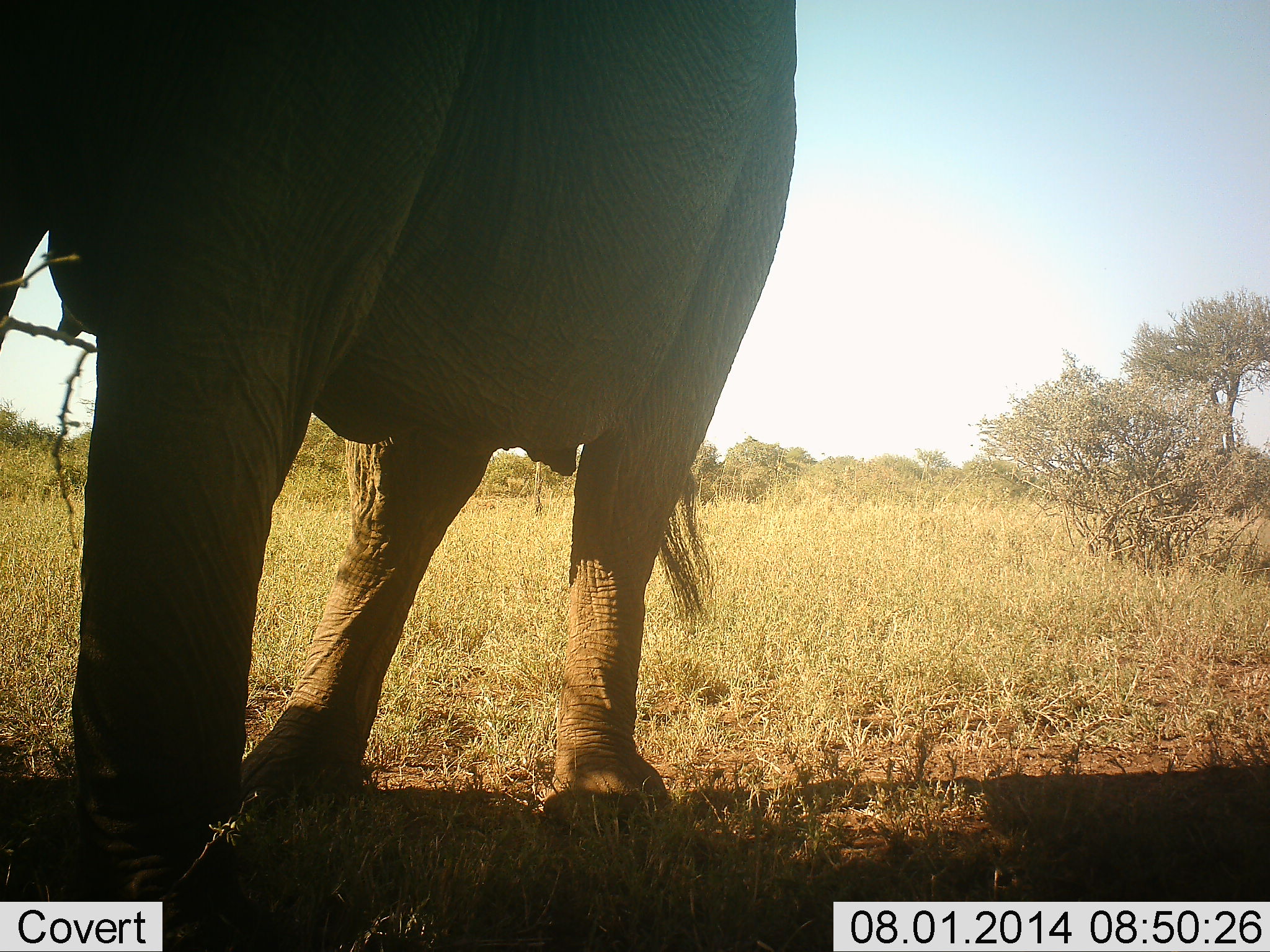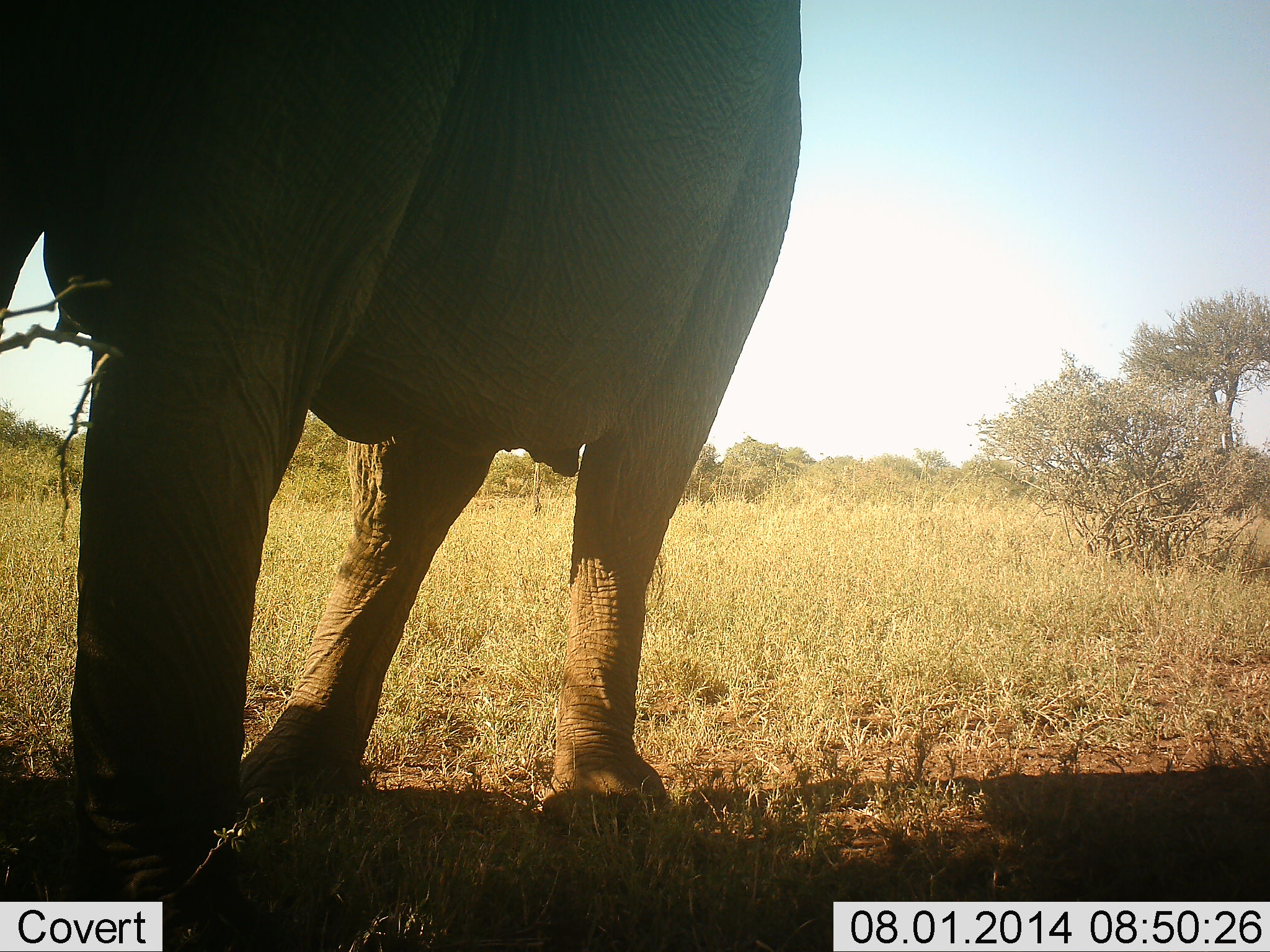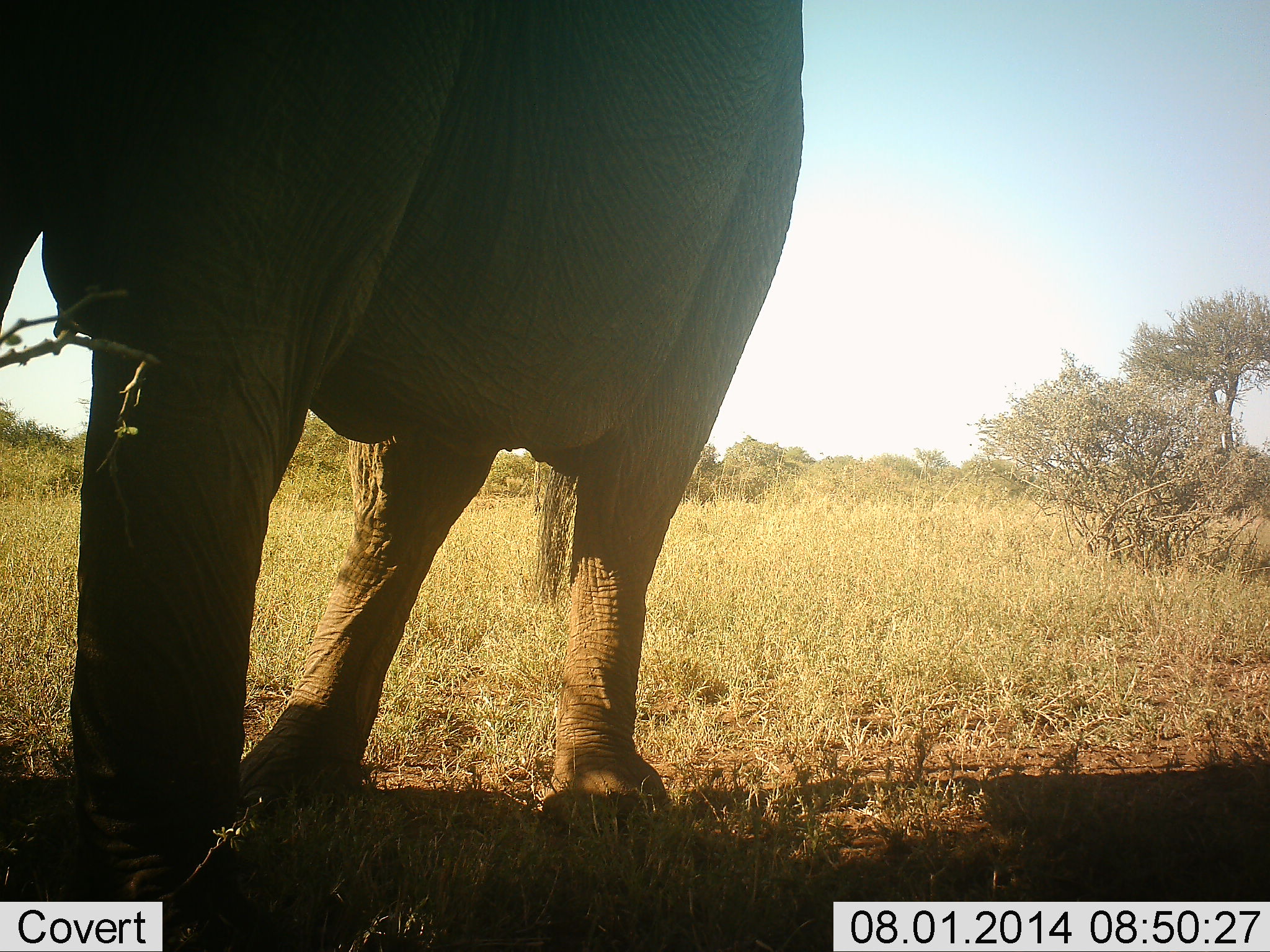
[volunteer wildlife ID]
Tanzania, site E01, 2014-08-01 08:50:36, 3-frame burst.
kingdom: Animalia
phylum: Chordata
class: Mammalia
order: Proboscidea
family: Elephantidae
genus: Loxodonta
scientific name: Loxodonta africana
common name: african bush elephant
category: elephant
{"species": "elephant (african bush elephant) (Loxodonta africana)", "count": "1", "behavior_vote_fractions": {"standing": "90%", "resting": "0%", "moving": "0%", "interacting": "0%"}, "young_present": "0%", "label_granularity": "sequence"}